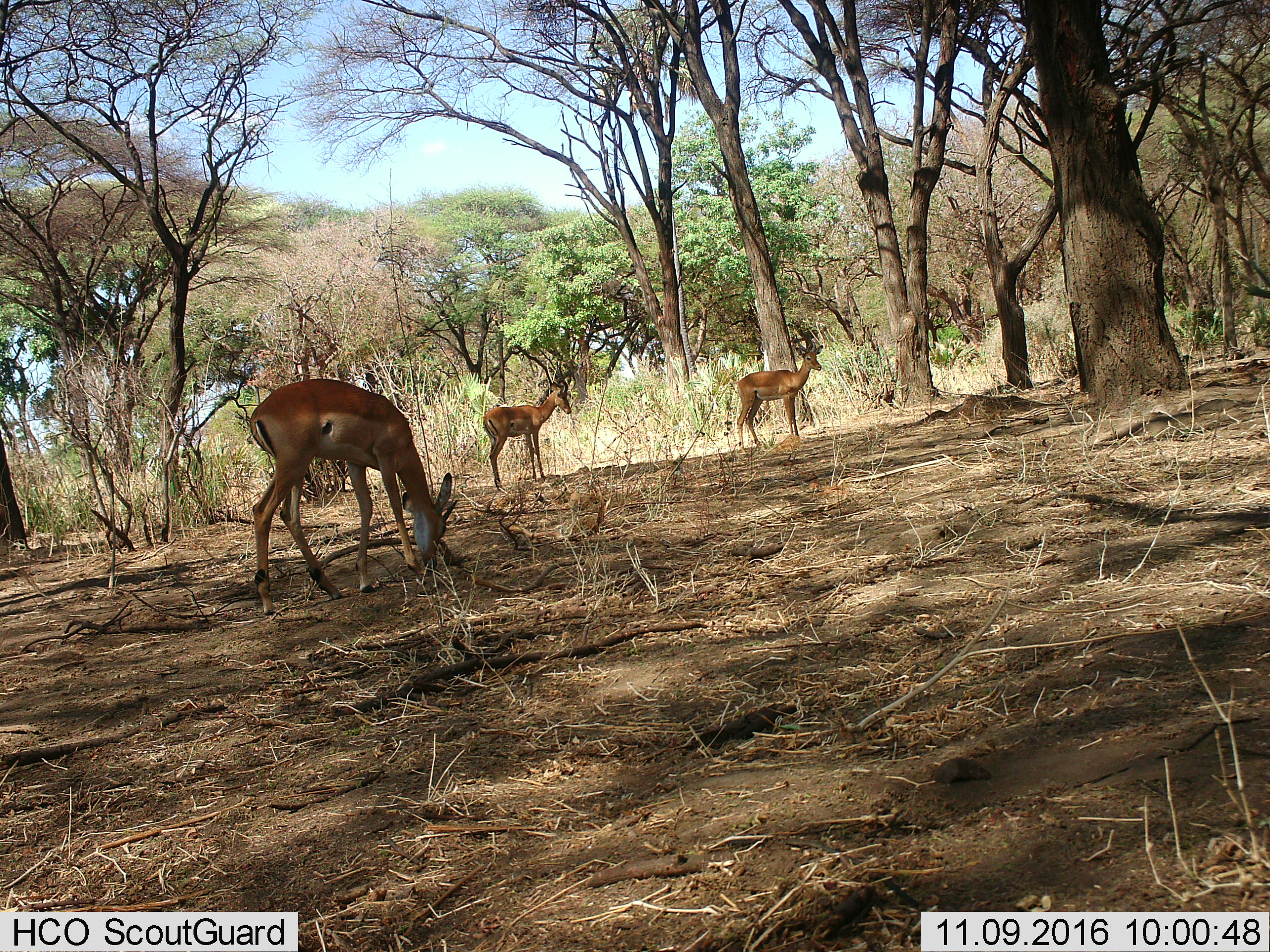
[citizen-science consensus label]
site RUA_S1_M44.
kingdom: Animalia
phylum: Chordata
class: Mammalia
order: Artiodactyla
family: Bovidae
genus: Aepyceros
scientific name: Aepyceros melampus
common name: impala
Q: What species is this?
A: Impala (Aepyceros melampus).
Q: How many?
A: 3.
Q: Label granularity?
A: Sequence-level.